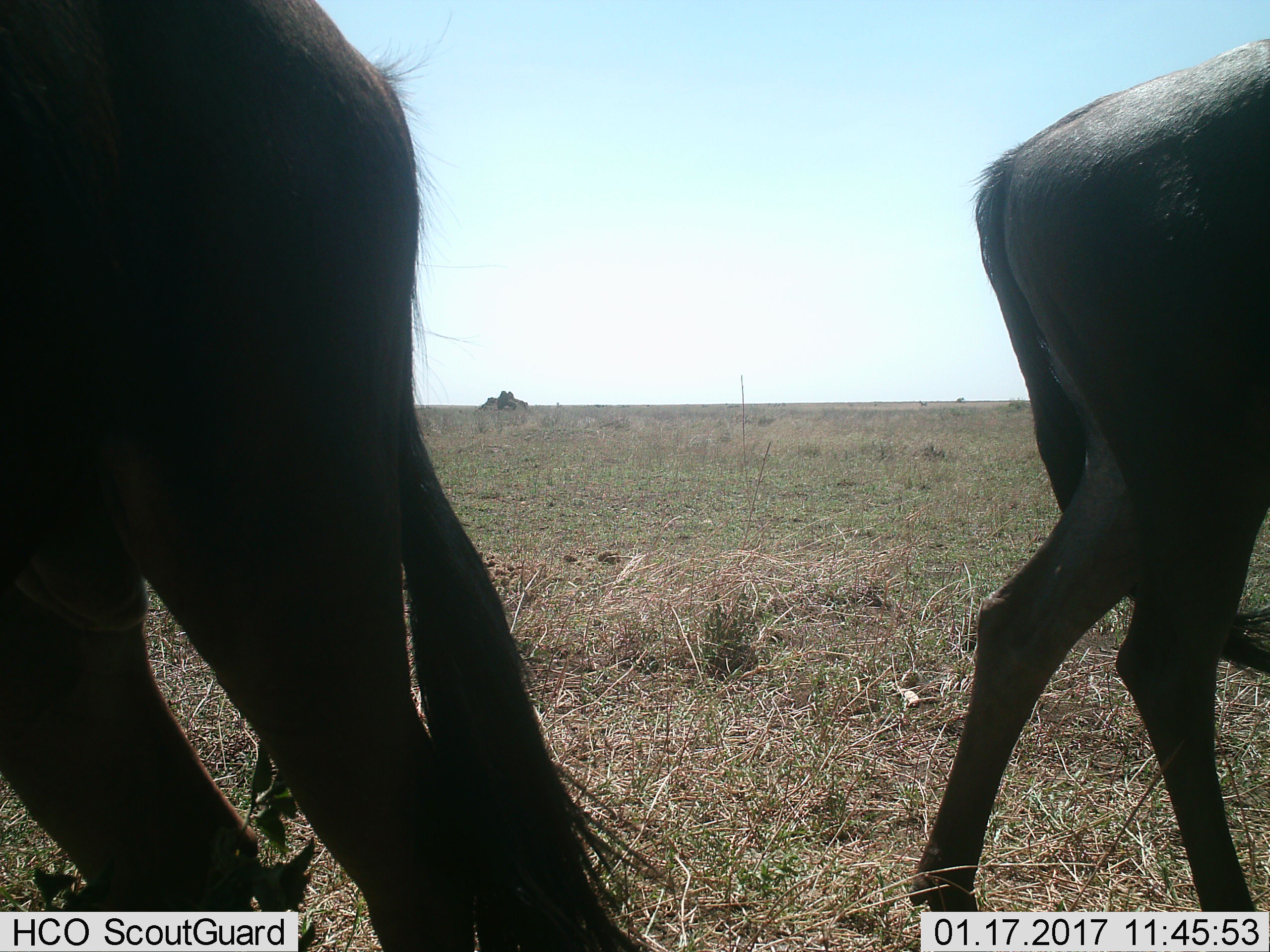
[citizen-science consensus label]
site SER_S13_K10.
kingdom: Animalia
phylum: Chordata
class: Mammalia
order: Artiodactyla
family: Bovidae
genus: Connochaetes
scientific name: Connochaetes taurinus taurinus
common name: blue wildebeest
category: wildebeestblue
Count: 2.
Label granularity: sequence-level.